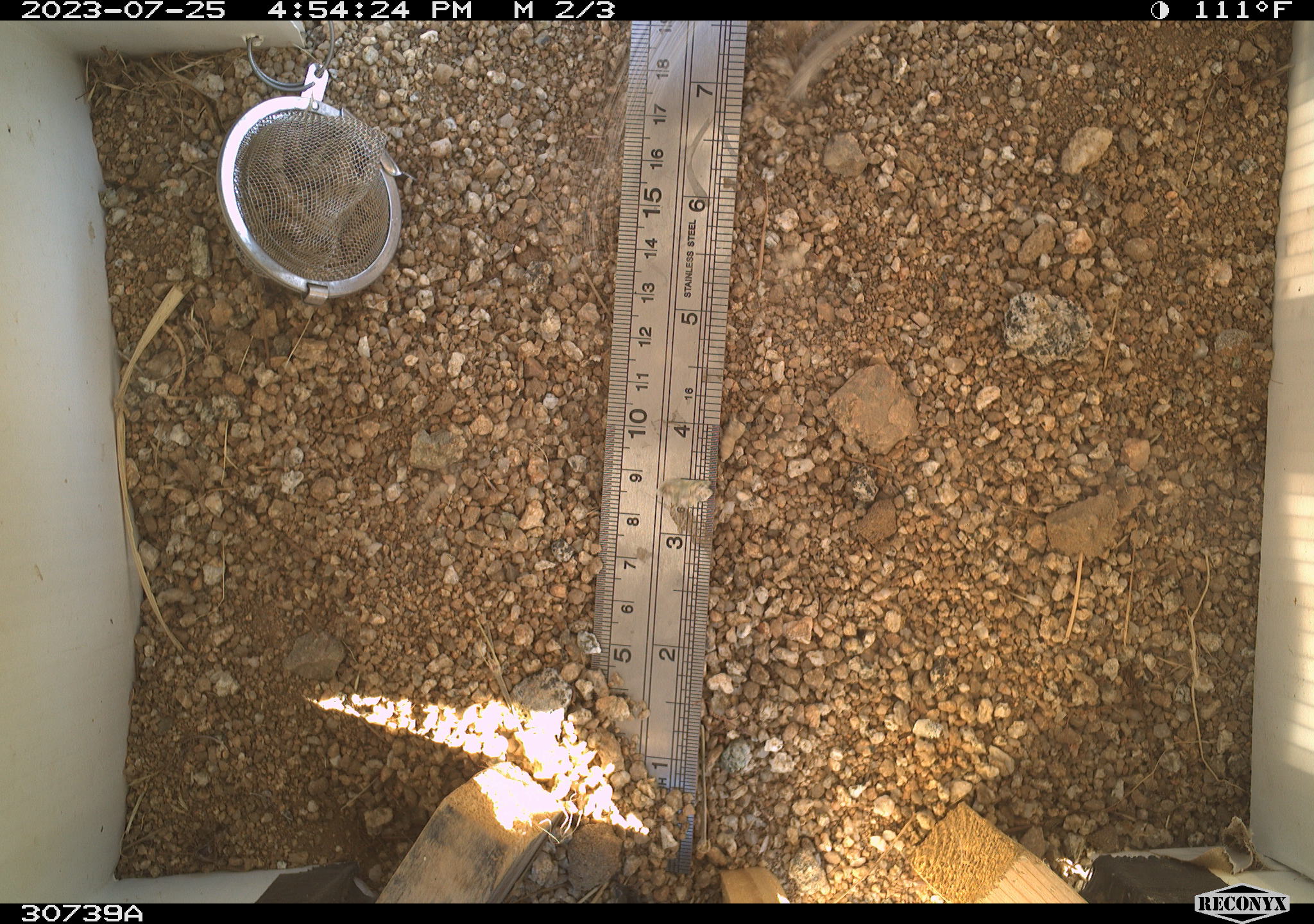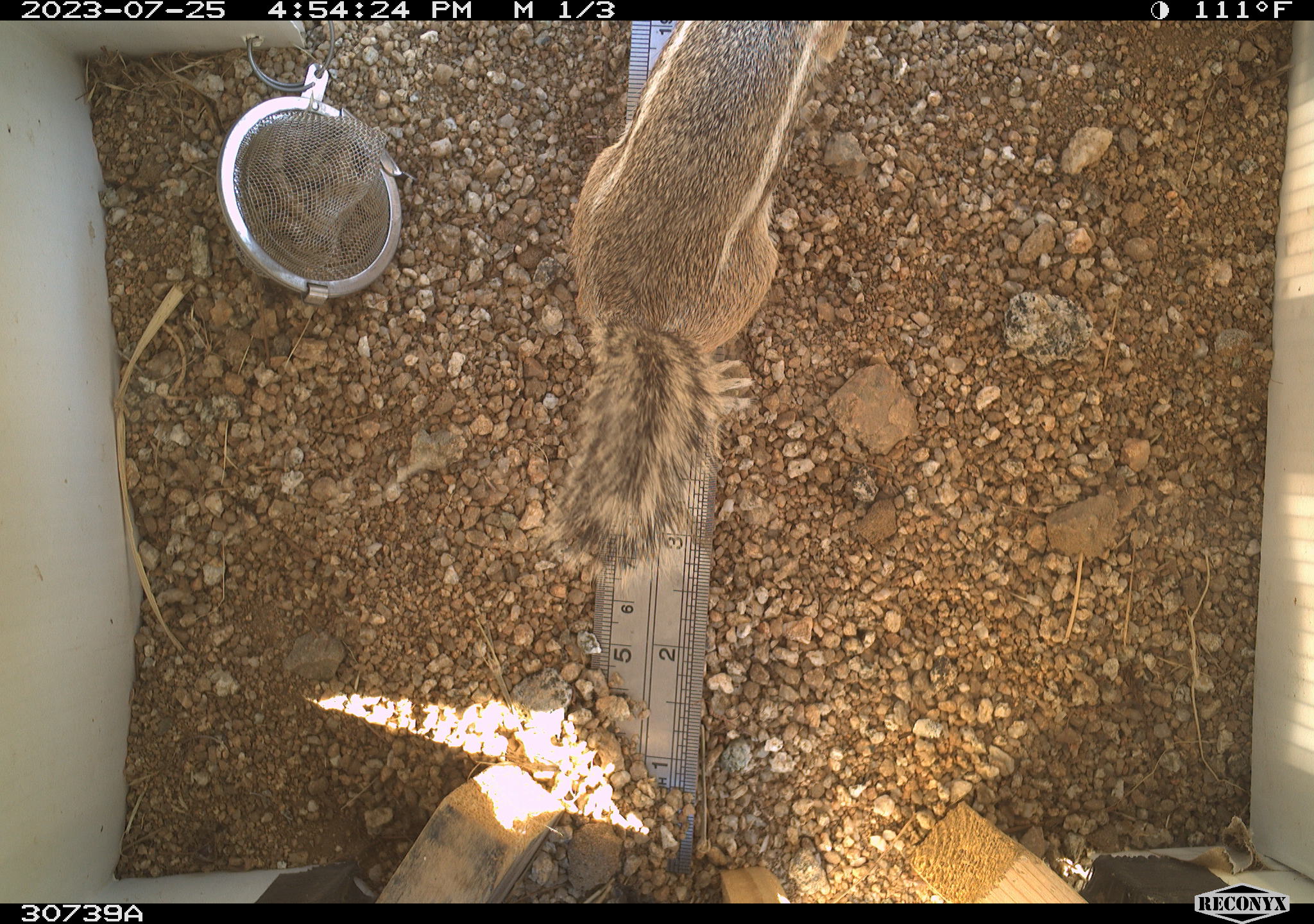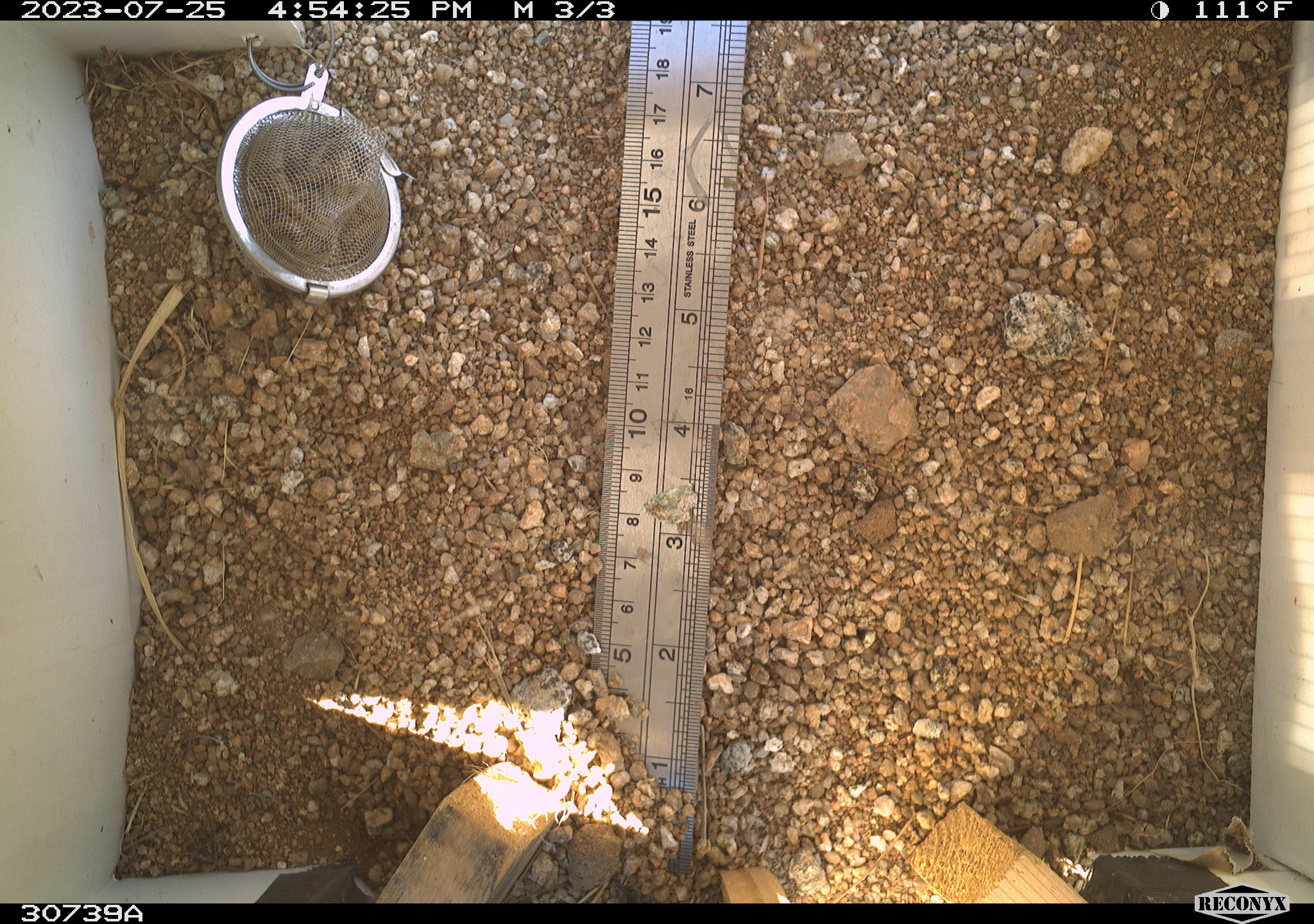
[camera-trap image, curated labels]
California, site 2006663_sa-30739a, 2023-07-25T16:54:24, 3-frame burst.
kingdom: Animalia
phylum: Chordata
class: Mammalia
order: Rodentia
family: Sciuridae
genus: Ammospermophilus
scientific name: Ammospermophilus leucurus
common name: white-tailed antelope squirrel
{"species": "white-tailed antelope squirrel (Ammospermophilus leucurus)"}